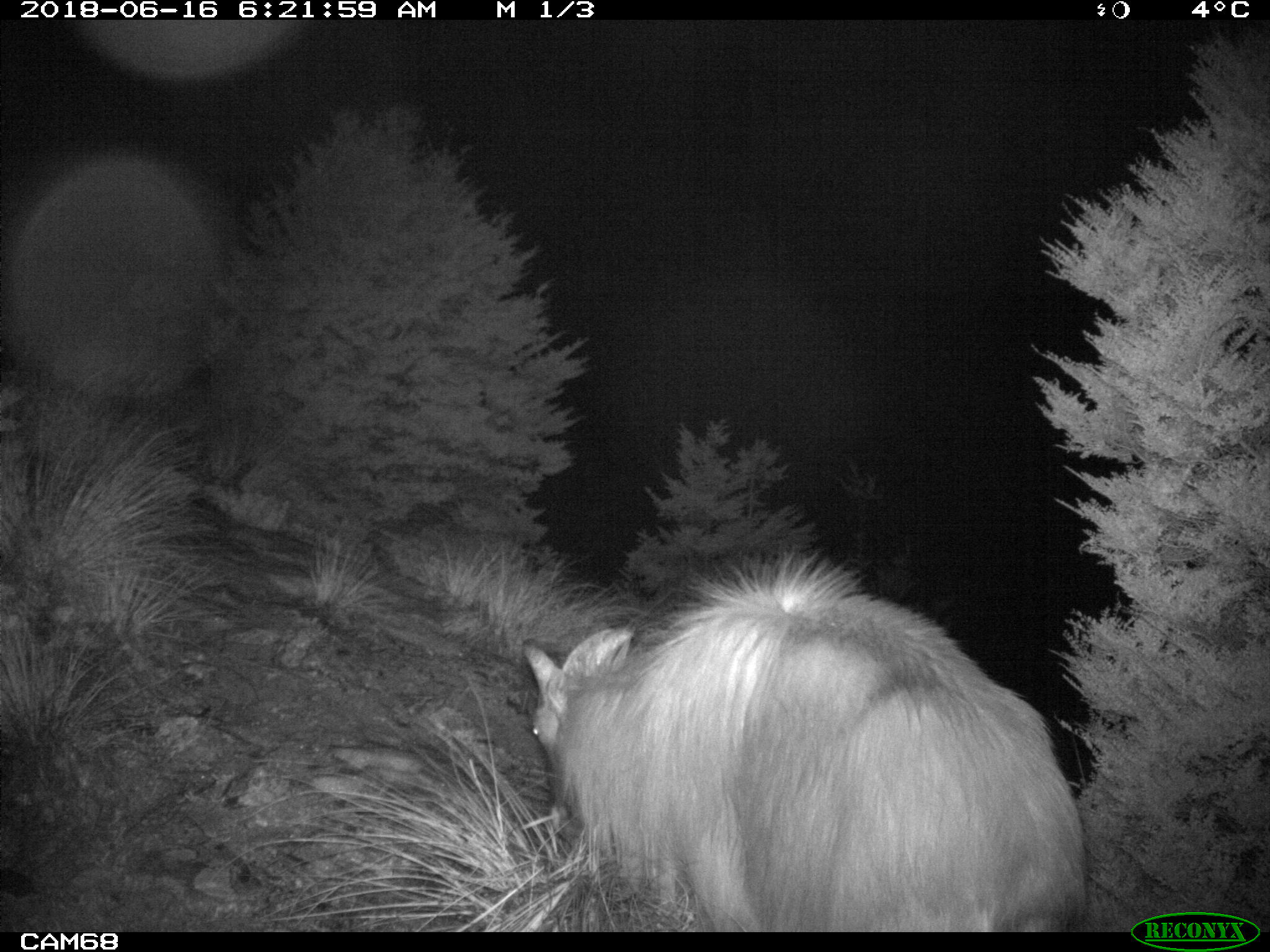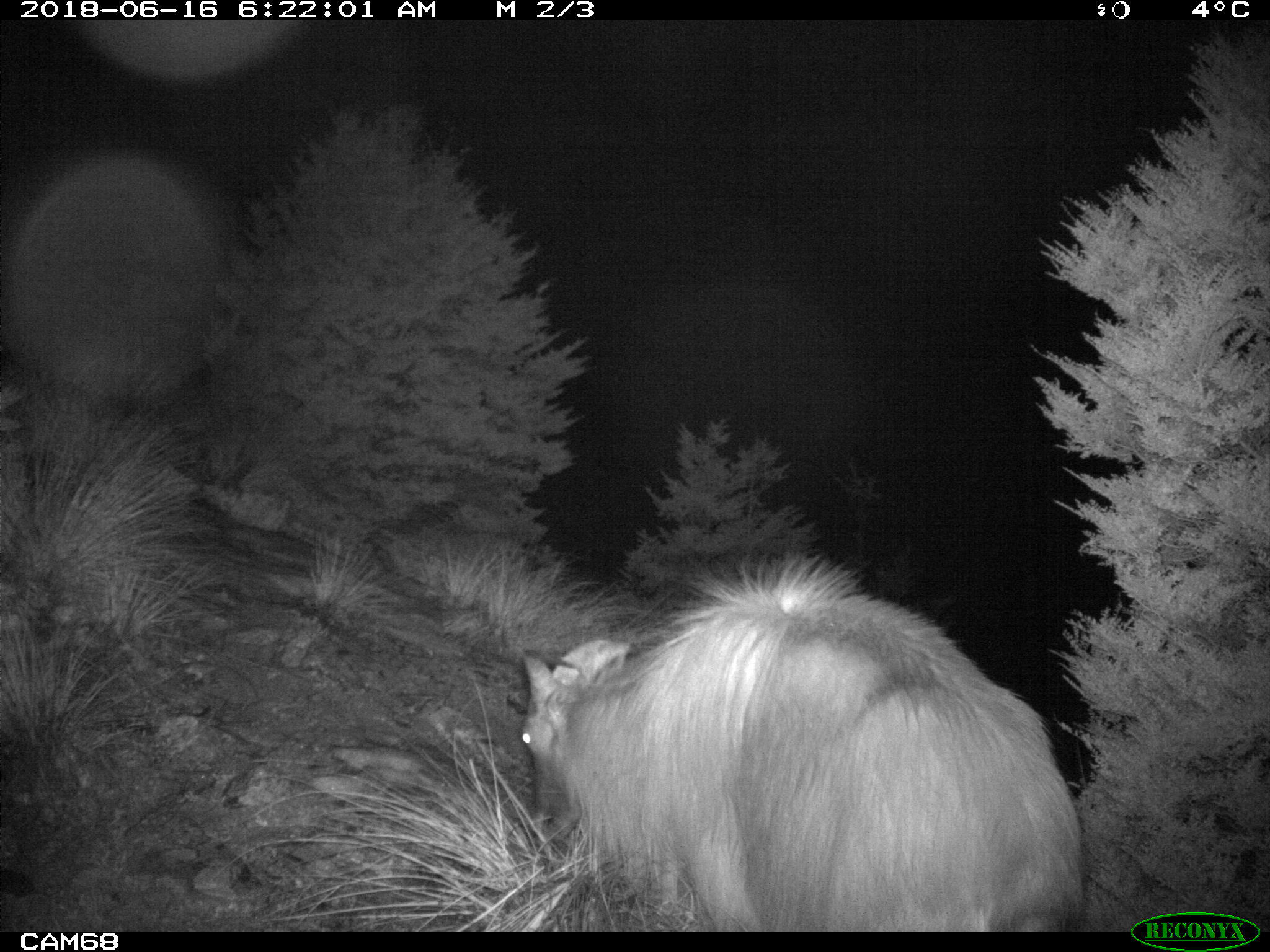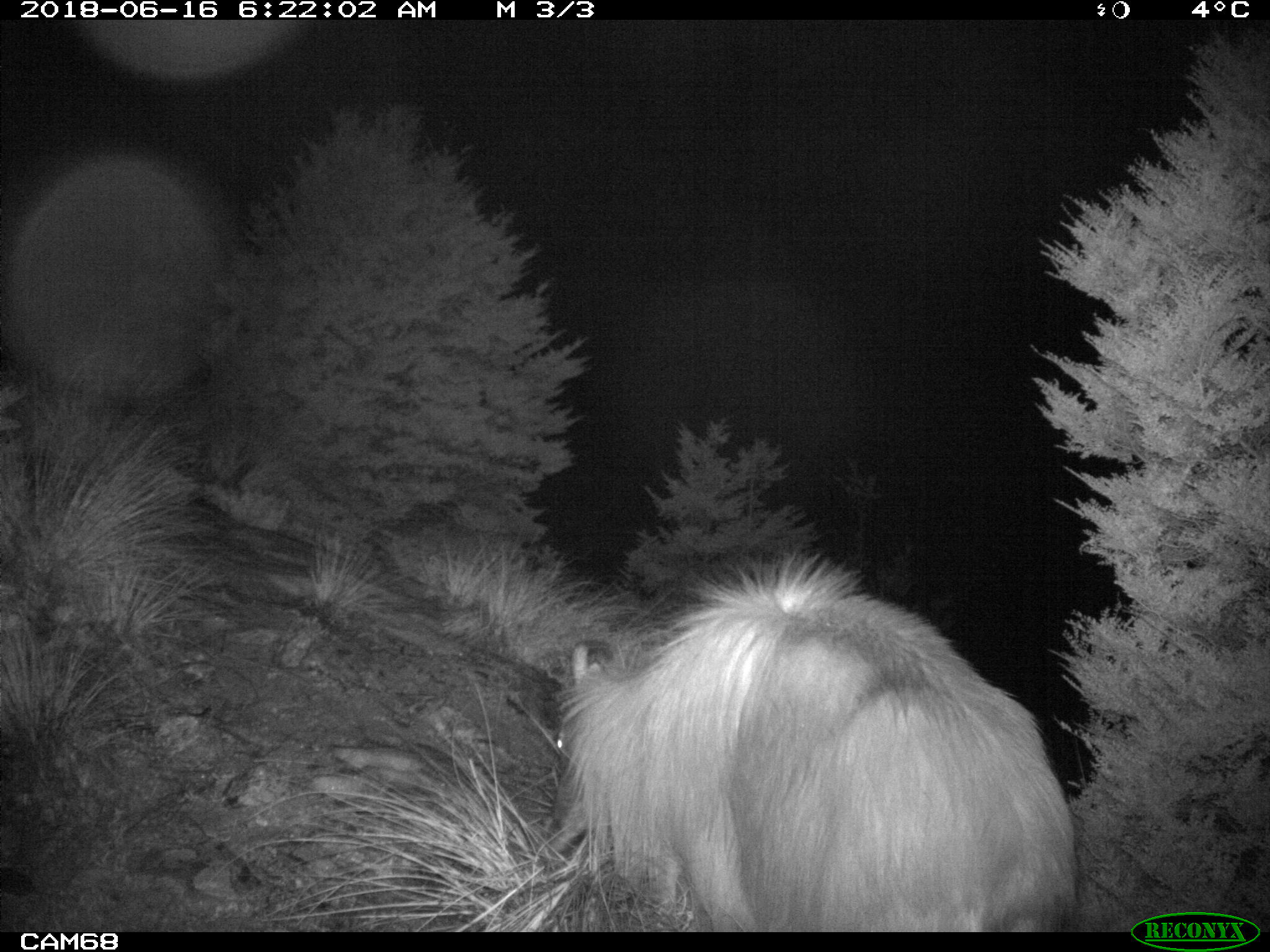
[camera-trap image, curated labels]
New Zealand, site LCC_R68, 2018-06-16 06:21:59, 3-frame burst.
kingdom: Animalia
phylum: Chordata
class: Mammalia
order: Artiodactyla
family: Bovidae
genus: Nilgiritragus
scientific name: Nilgiritragus hylocrius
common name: tahr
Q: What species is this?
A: Tahr (Nilgiritragus hylocrius).